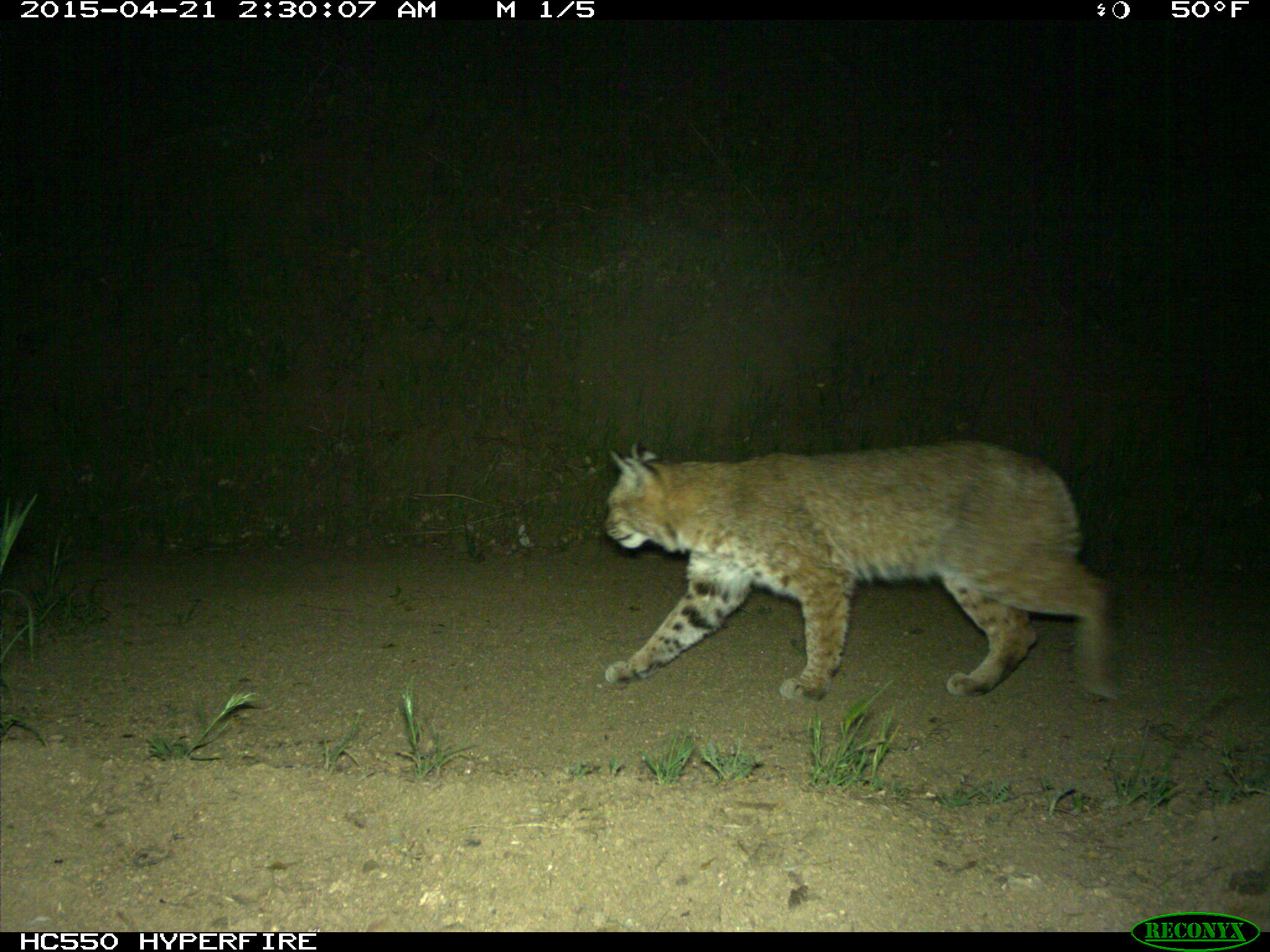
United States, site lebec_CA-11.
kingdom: Animalia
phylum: Chordata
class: Mammalia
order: Carnivora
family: Felidae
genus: Lynx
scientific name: Lynx rufus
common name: bobcat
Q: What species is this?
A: Lynx rufus (bobcat).